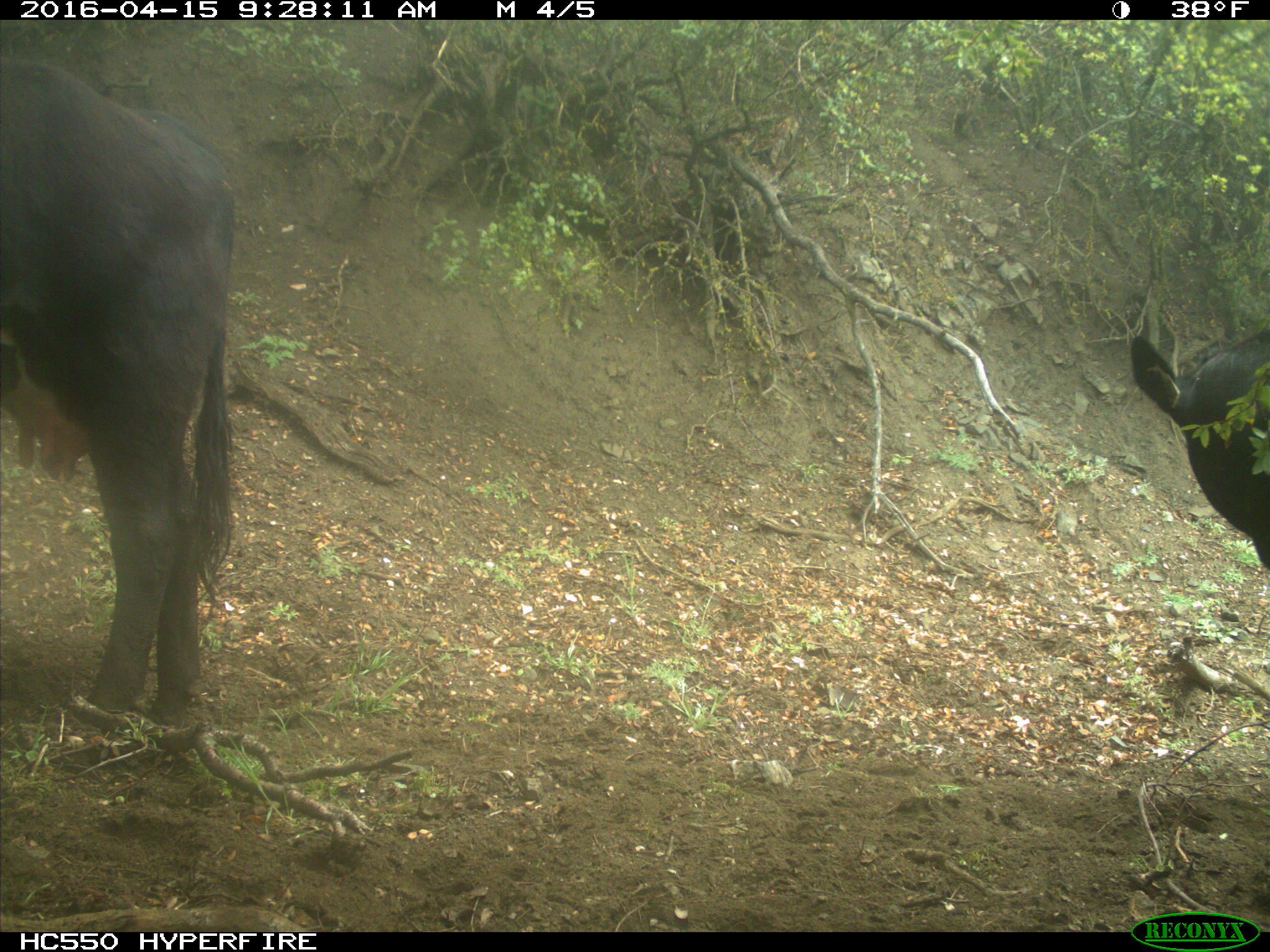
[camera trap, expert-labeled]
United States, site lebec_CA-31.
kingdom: Animalia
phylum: Chordata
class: Mammalia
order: Artiodactyla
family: Bovidae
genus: Bos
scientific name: Bos taurus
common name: domestic cow